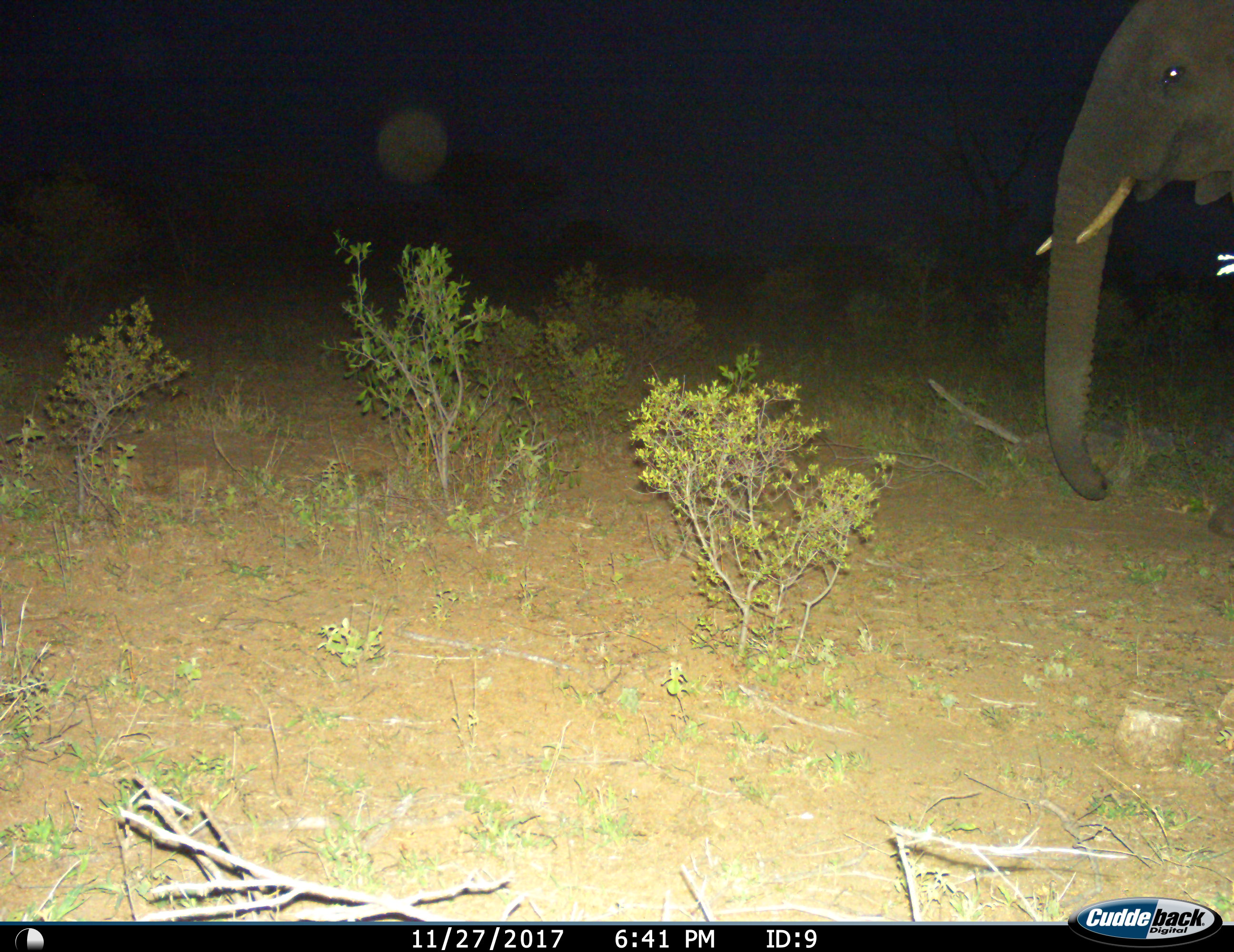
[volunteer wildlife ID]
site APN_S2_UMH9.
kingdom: Animalia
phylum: Chordata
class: Mammalia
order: Proboscidea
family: Elephantidae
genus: Loxodonta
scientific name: Loxodonta africana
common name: african bush elephant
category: elephant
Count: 1.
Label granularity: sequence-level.